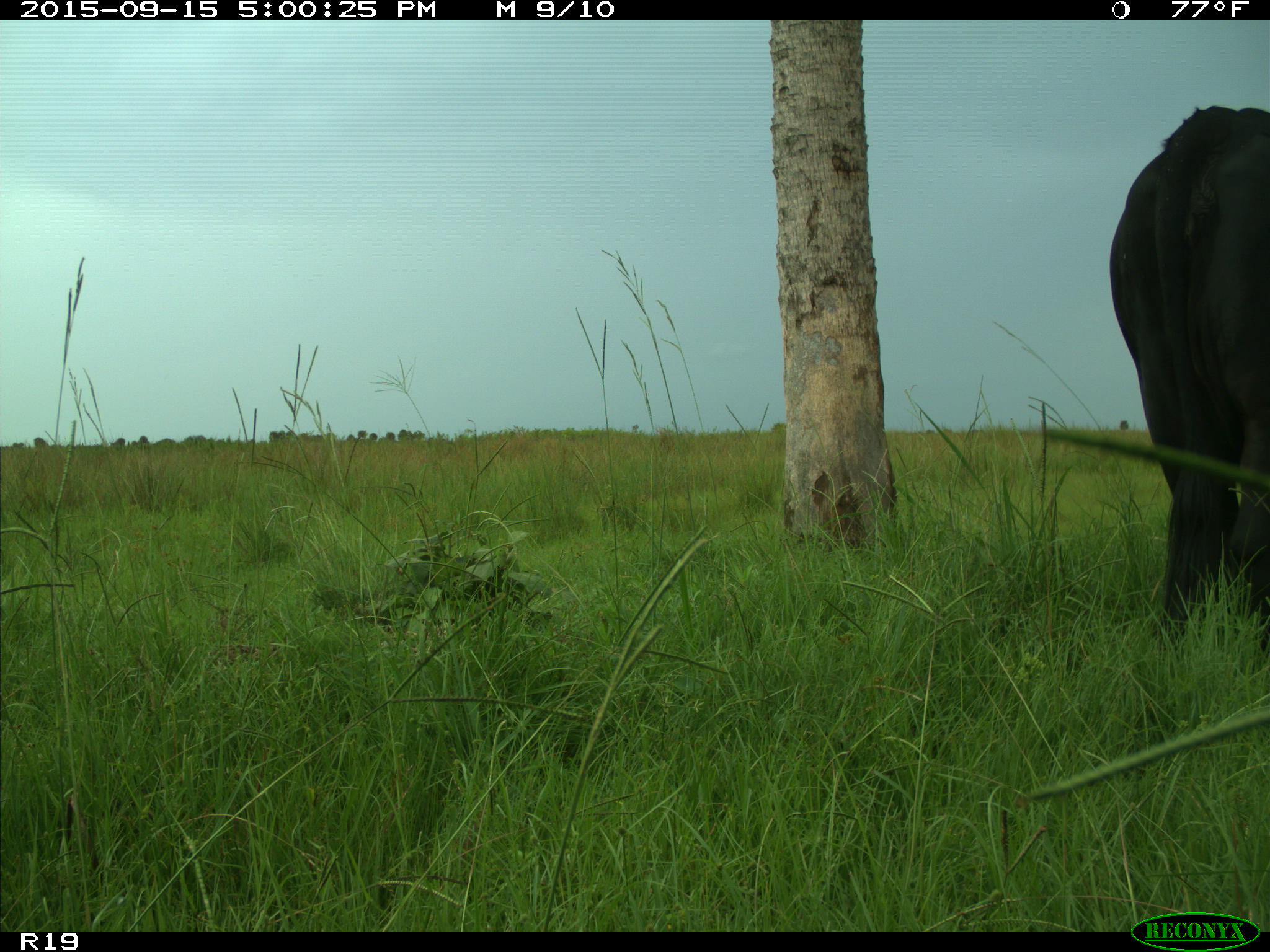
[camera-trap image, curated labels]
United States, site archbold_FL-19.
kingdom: Animalia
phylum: Chordata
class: Mammalia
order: Artiodactyla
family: Bovidae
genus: Bos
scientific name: Bos taurus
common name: domestic cow